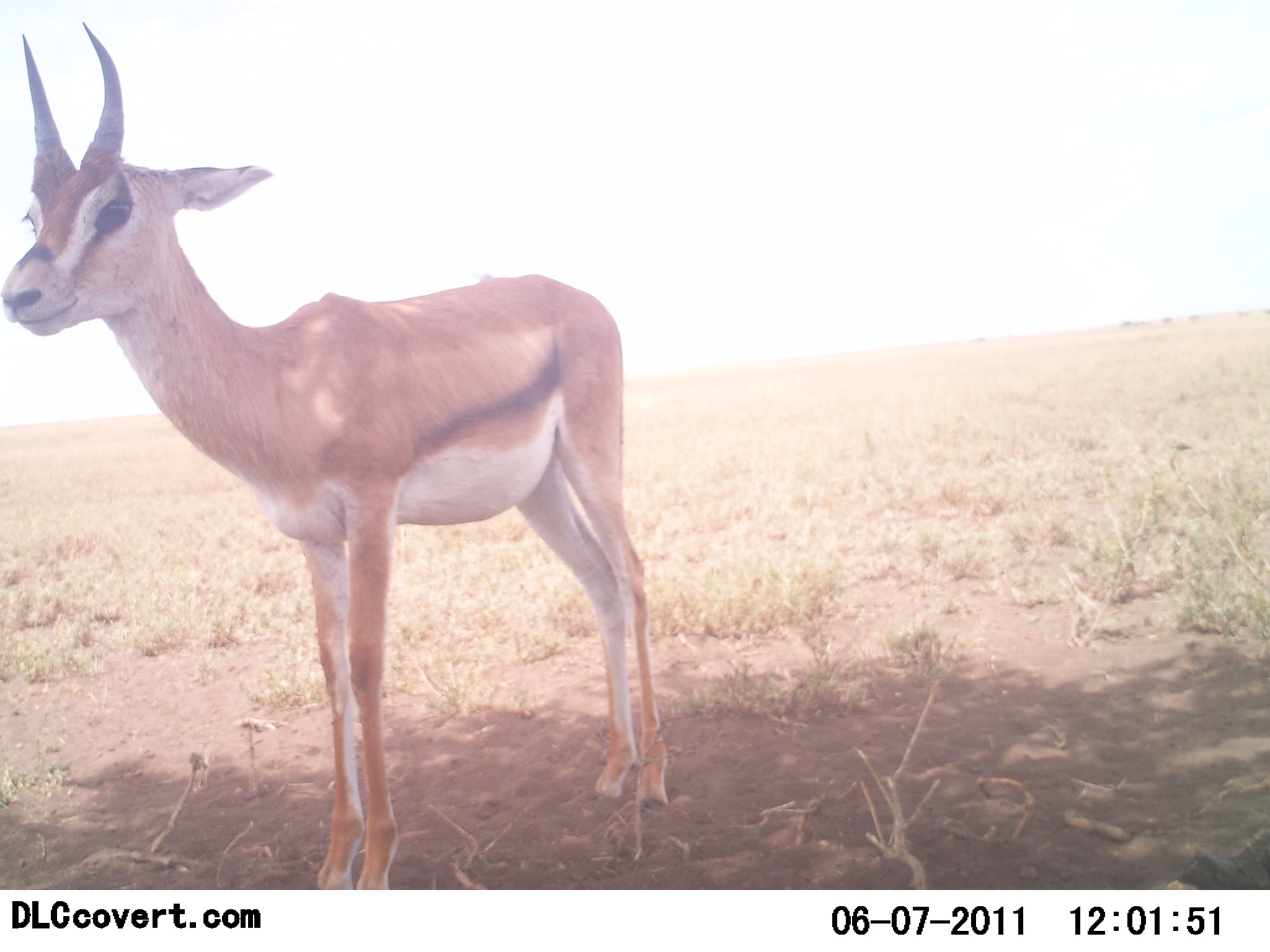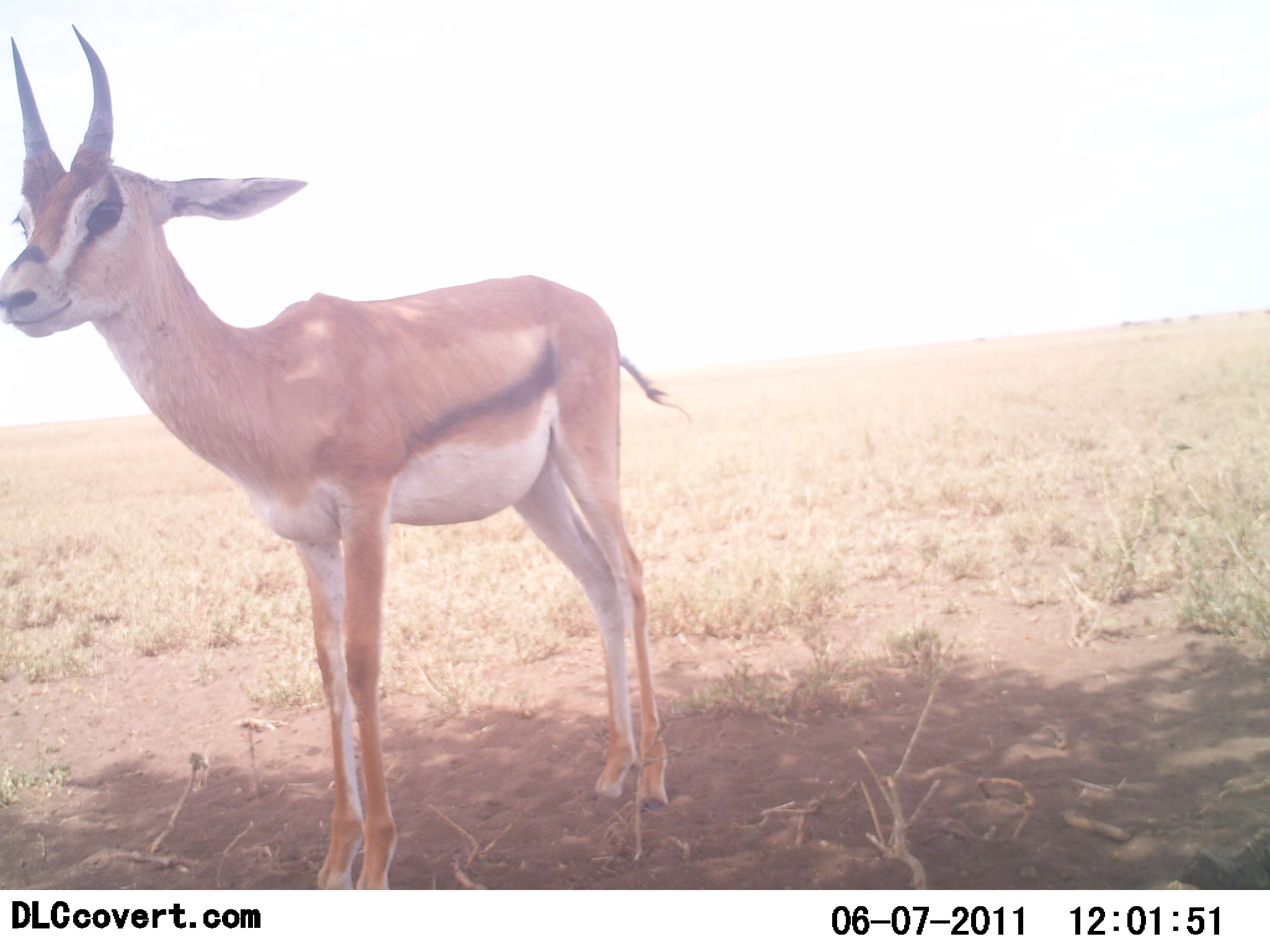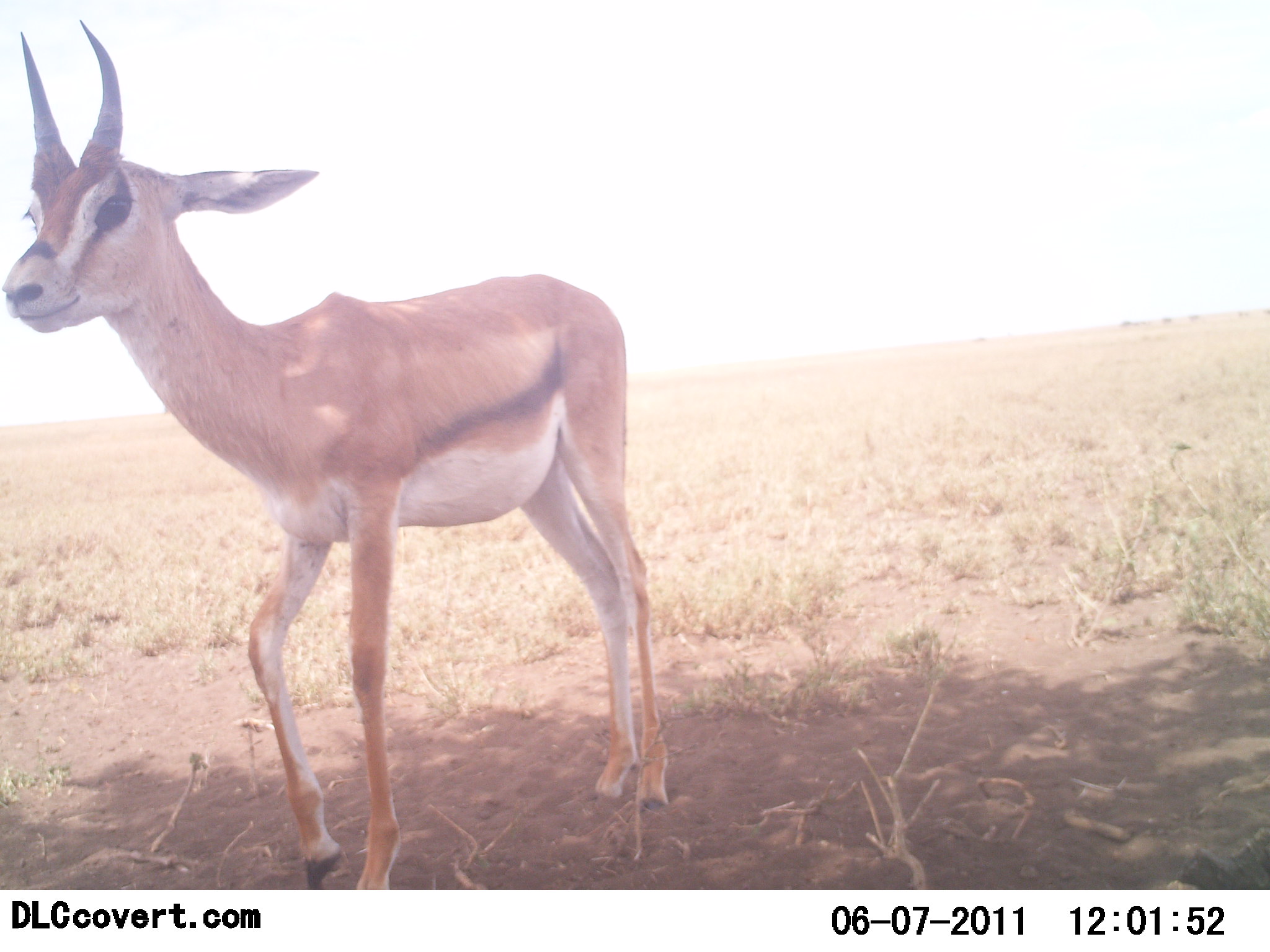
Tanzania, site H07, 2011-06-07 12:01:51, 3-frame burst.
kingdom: Animalia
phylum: Chordata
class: Mammalia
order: Artiodactyla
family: Bovidae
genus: Eudorcas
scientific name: Eudorcas thomsonii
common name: thomson's gazelle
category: gazellethomsons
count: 1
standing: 100%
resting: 10%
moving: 0%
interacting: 0%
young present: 30%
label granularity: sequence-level